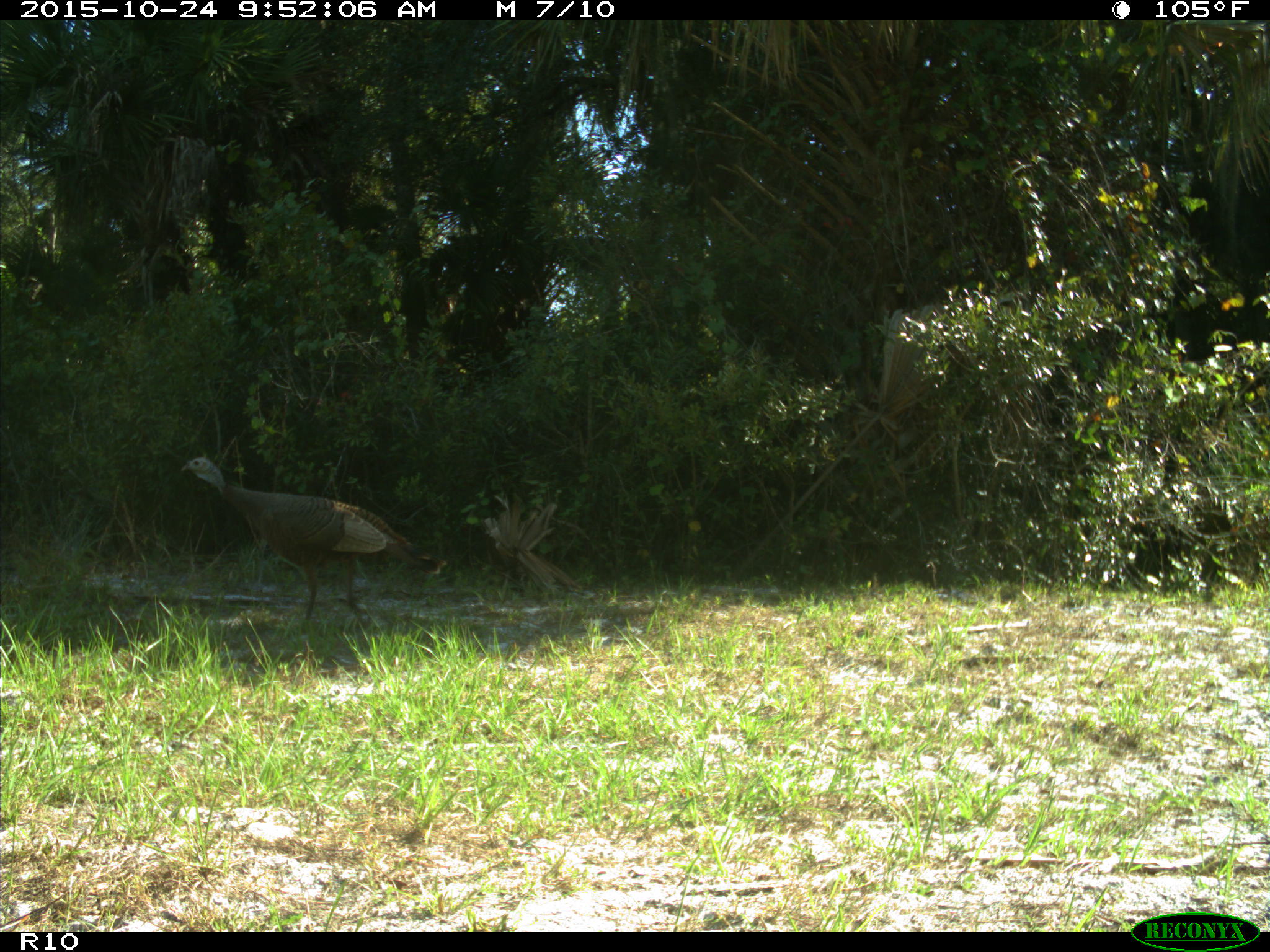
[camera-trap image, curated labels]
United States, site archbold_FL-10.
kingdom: Animalia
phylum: Chordata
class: Aves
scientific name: Aves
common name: birds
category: unidentified bird